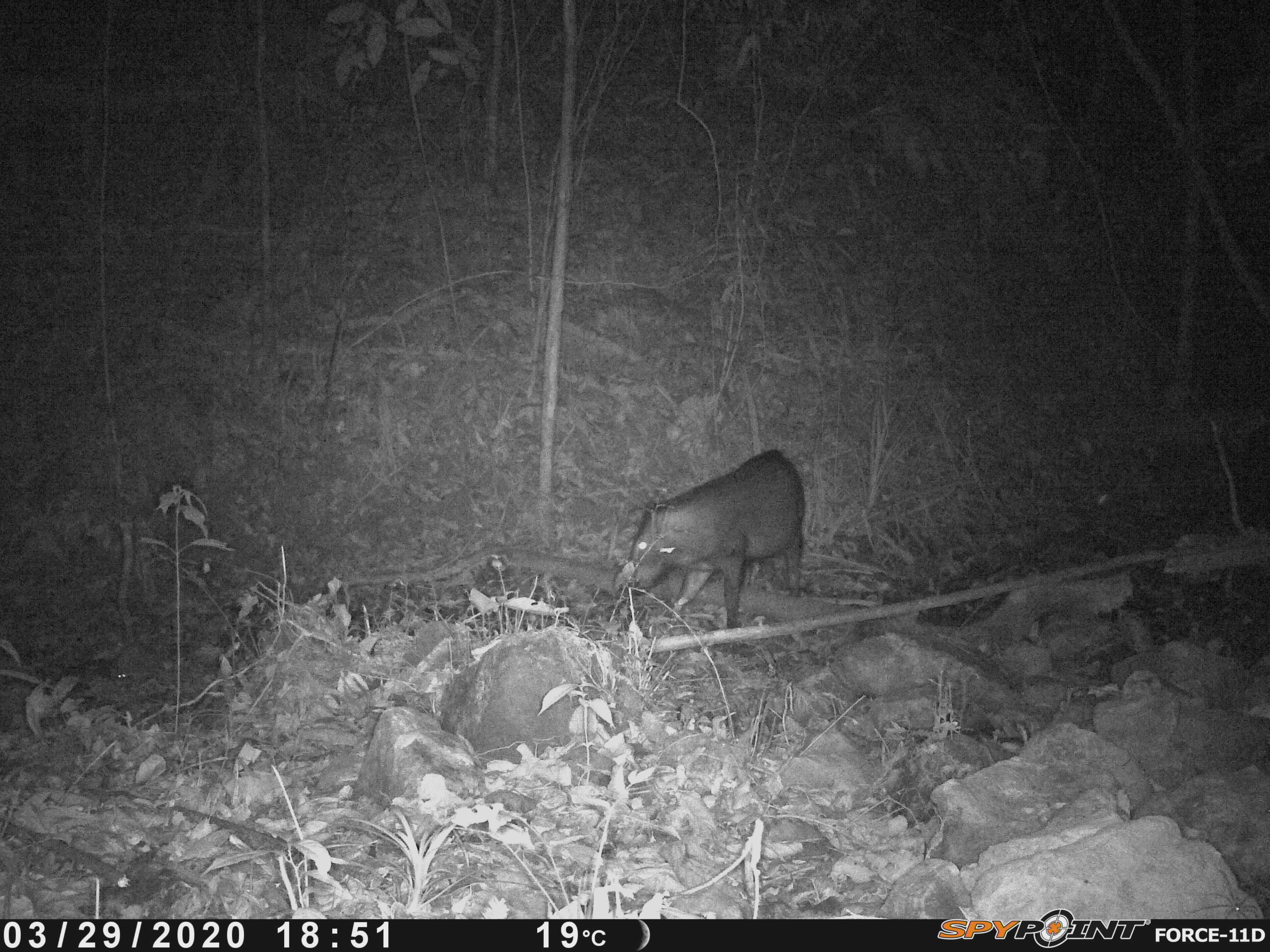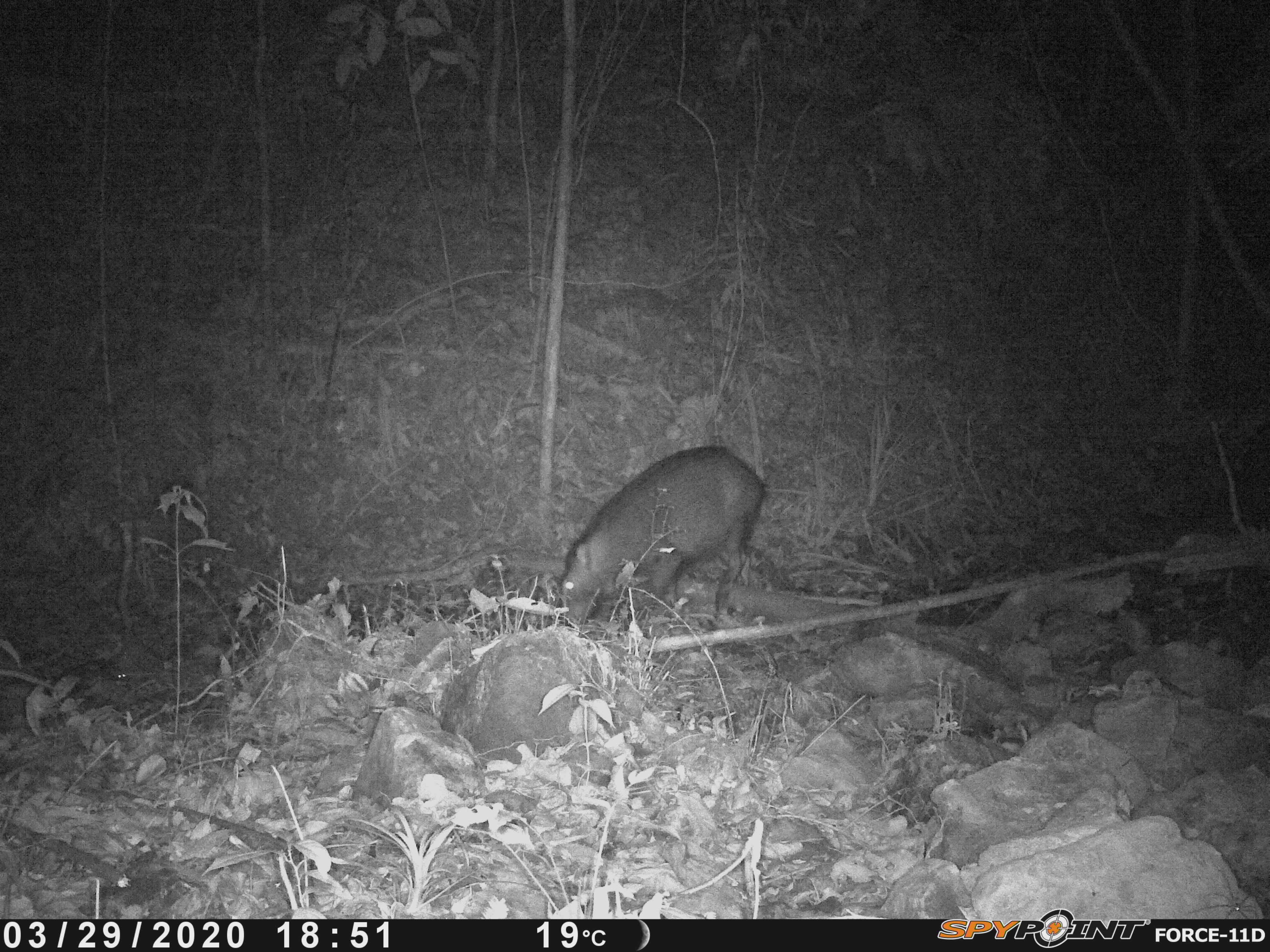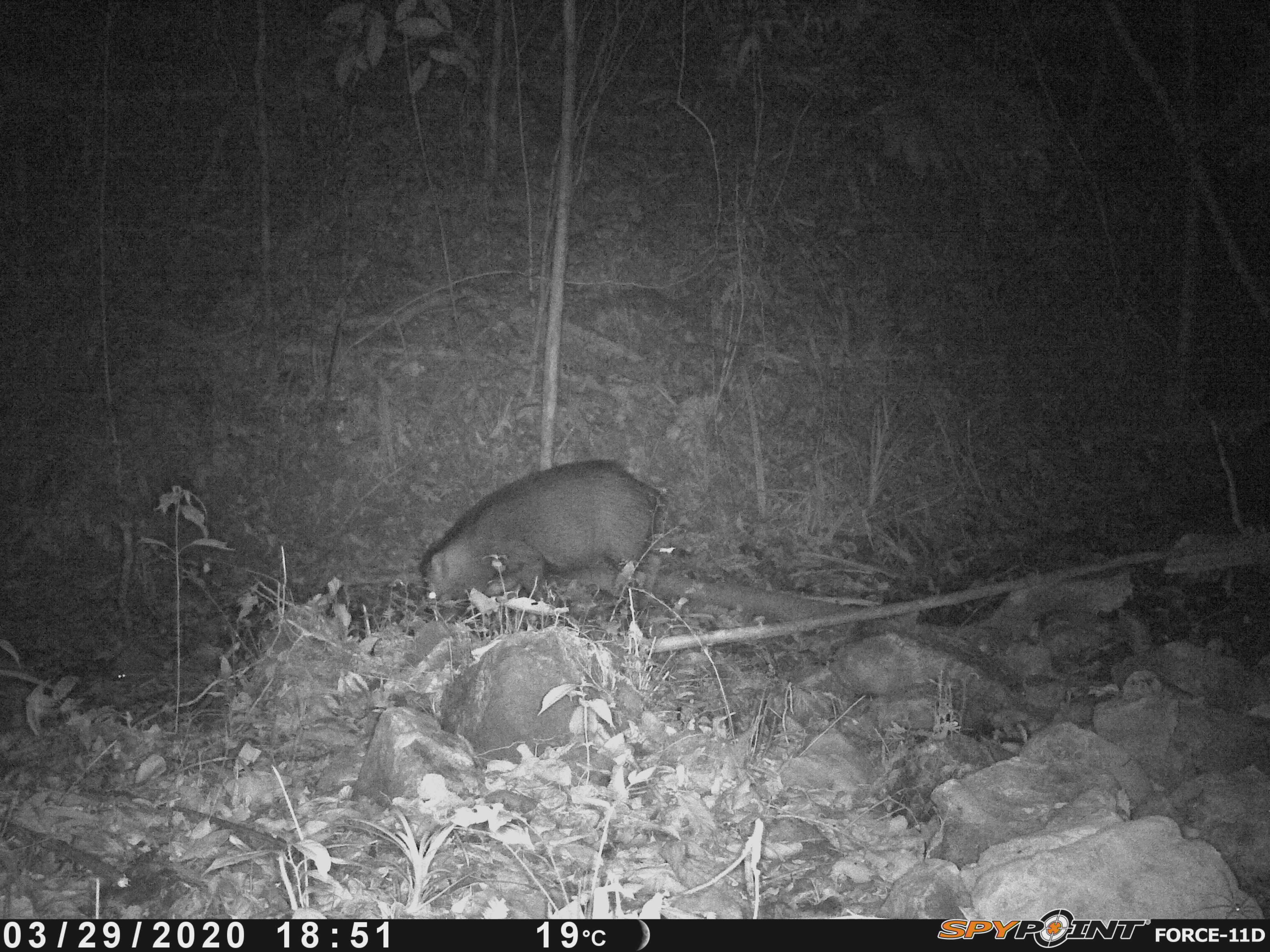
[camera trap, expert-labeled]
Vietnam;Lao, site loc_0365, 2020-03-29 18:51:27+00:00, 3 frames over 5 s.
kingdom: Animalia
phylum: Chordata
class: Mammalia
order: Artiodactyla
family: Suidae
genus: Sus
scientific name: Sus scrofa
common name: eurasian wild pig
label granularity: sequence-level